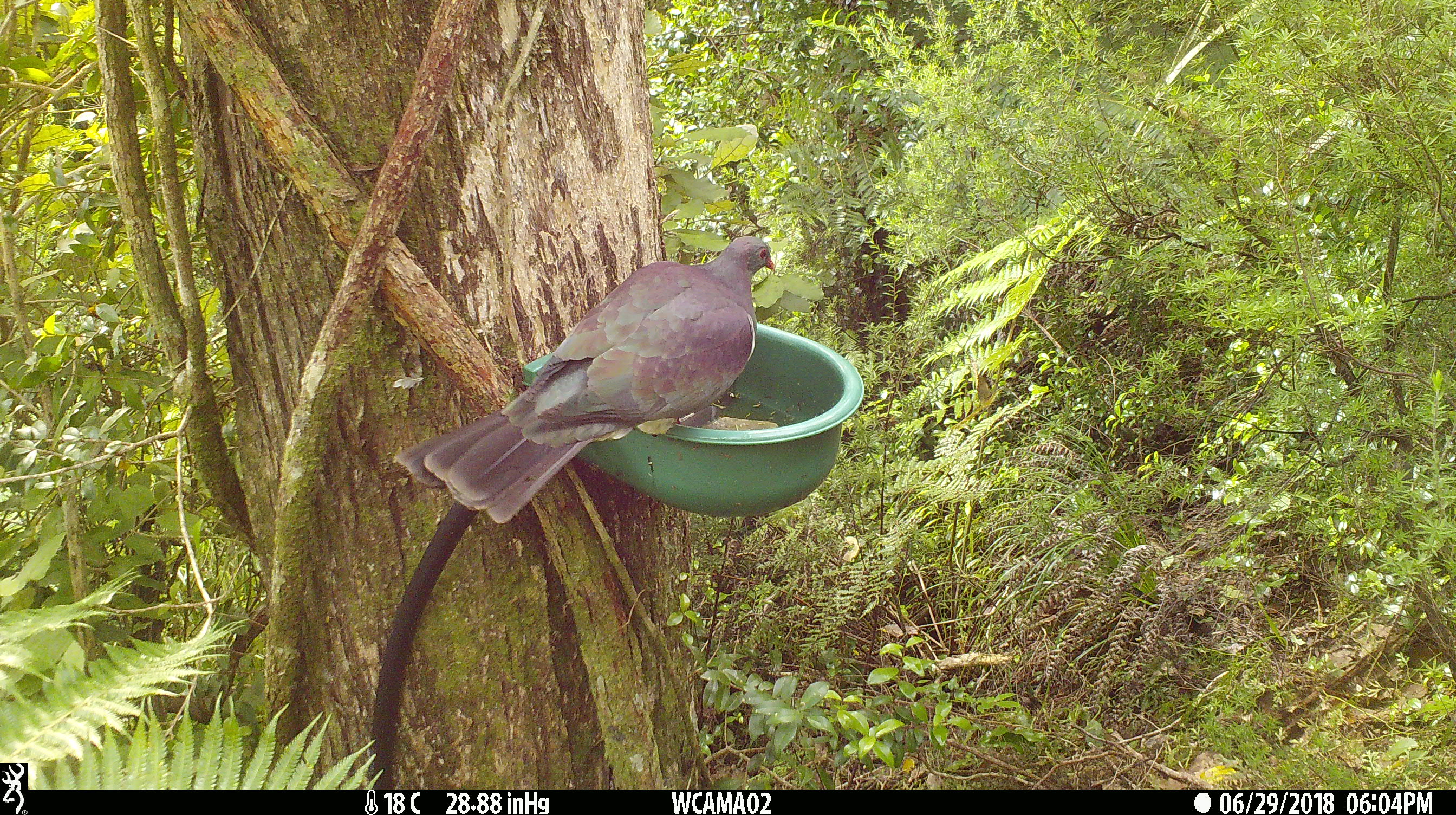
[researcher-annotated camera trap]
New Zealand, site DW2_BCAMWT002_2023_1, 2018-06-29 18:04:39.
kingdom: Animalia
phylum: Chordata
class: Aves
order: Columbiformes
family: Columbidae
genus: Hemiphaga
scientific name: Hemiphaga novaeseelandiae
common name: new zealand pigeon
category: kereru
Kereru (new zealand pigeon) (Hemiphaga novaeseelandiae).